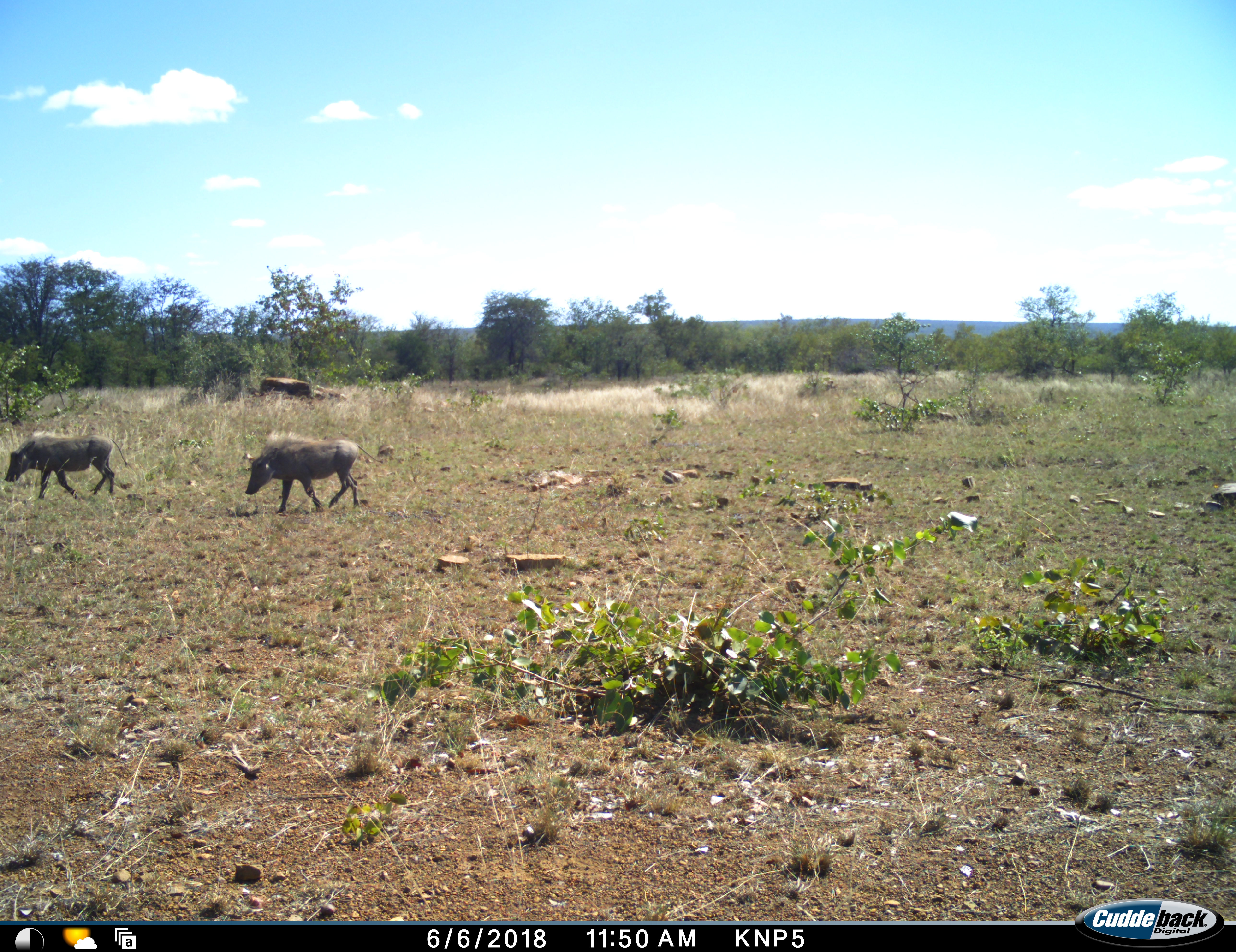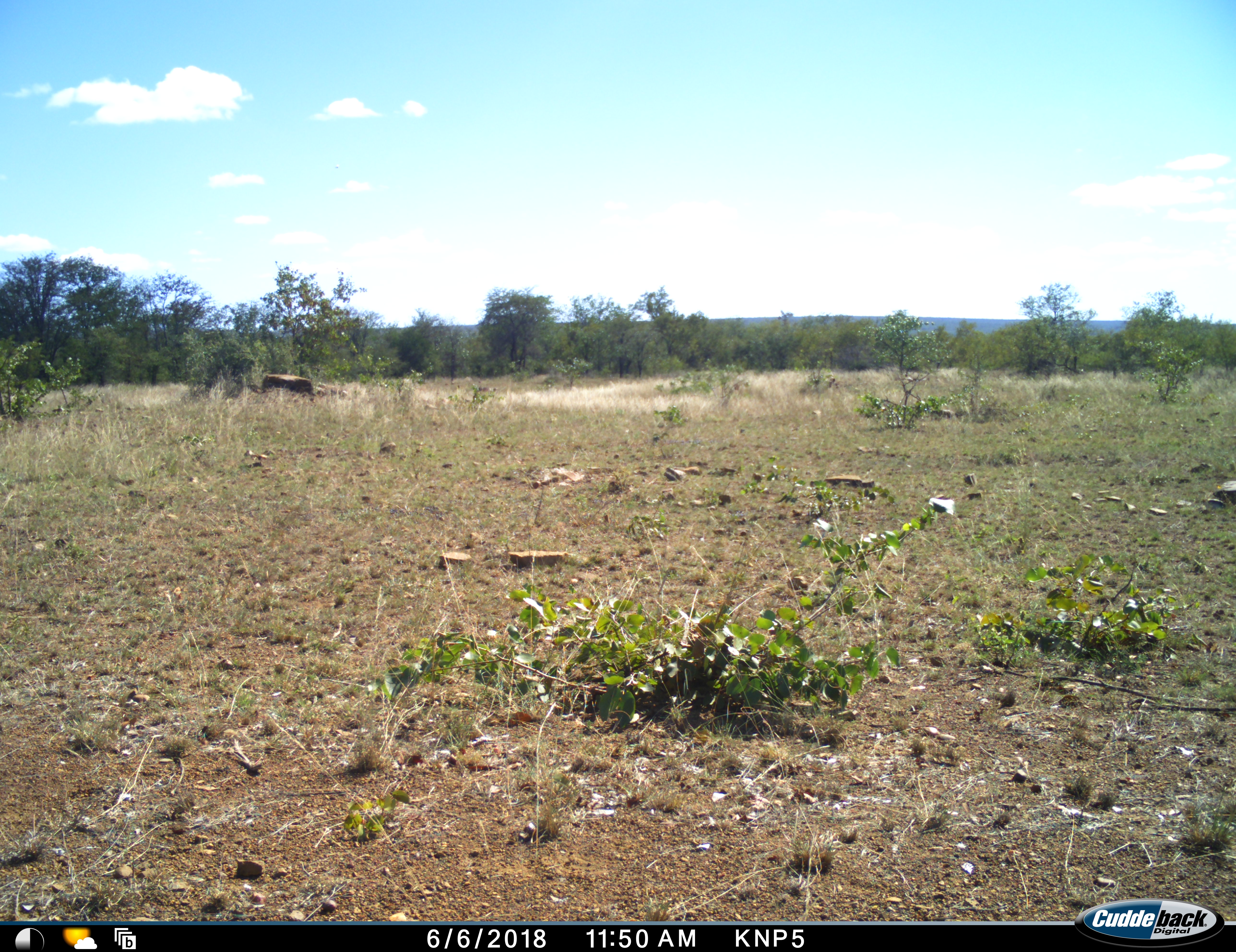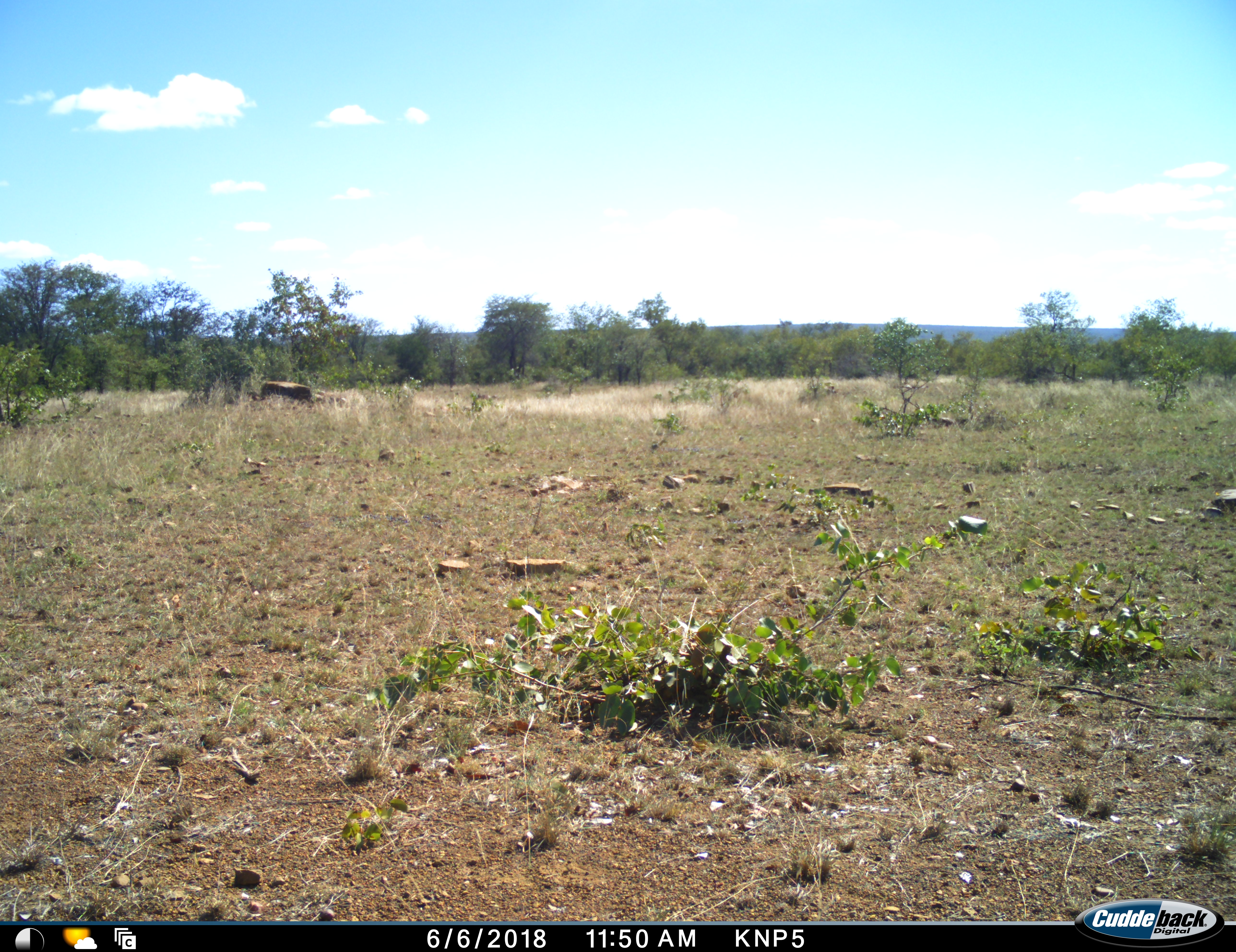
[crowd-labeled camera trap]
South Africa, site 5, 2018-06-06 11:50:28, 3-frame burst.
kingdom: Animalia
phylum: Chordata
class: Mammalia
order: Artiodactyla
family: Suidae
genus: Phacochoerus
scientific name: Phacochoerus africanus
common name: warthog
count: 2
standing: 0%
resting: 0%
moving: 100%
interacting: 0%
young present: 0%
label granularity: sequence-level